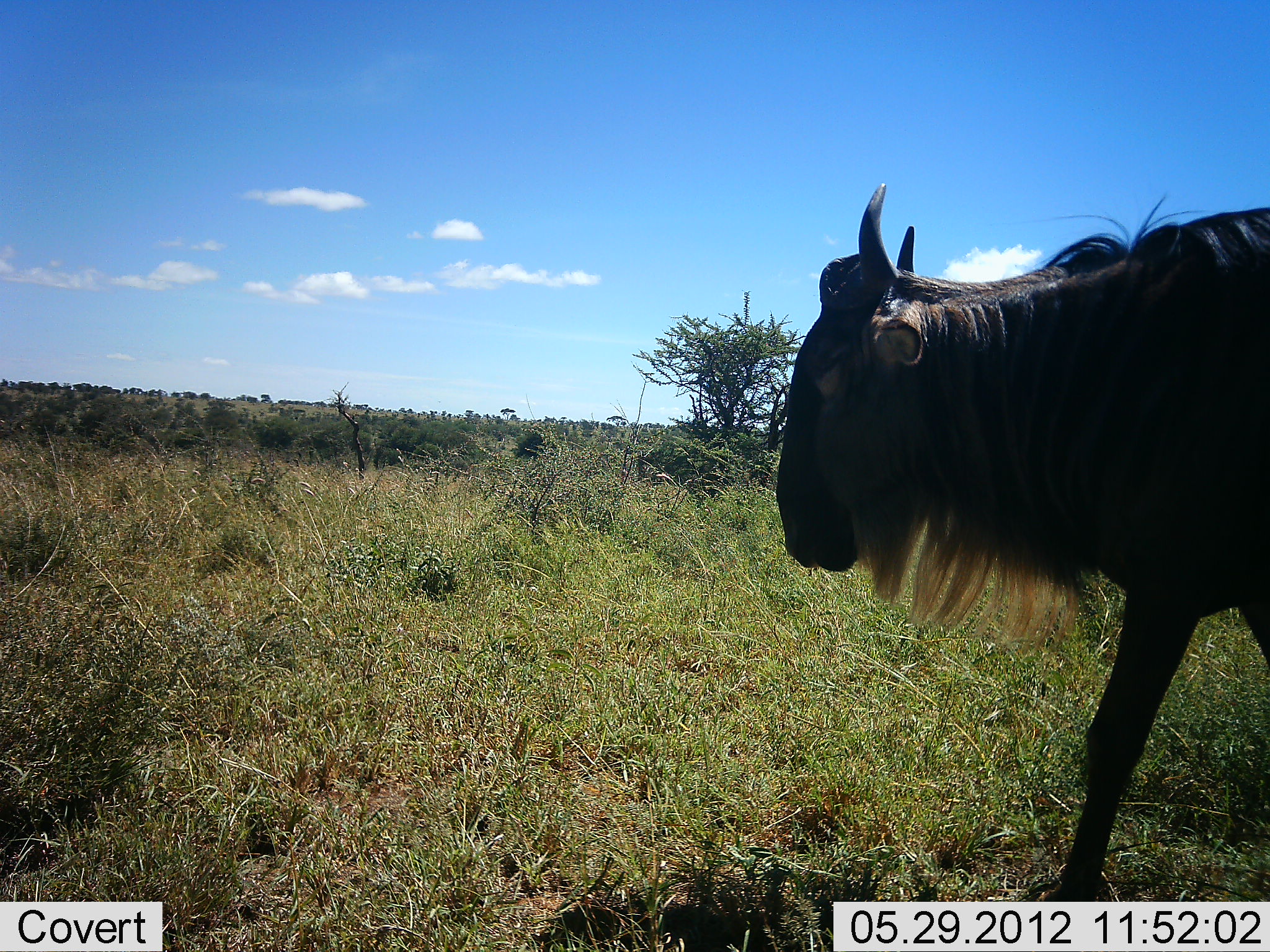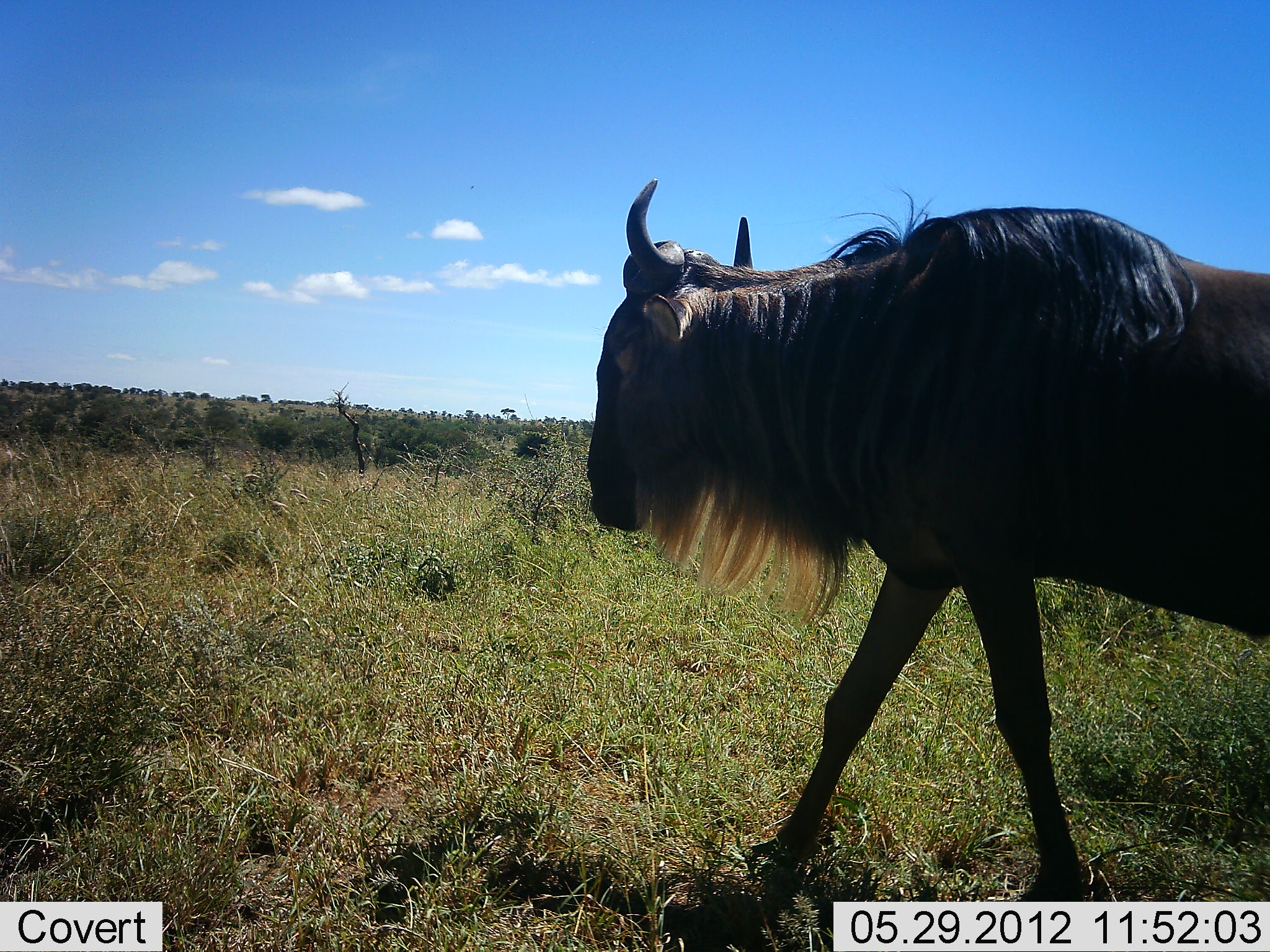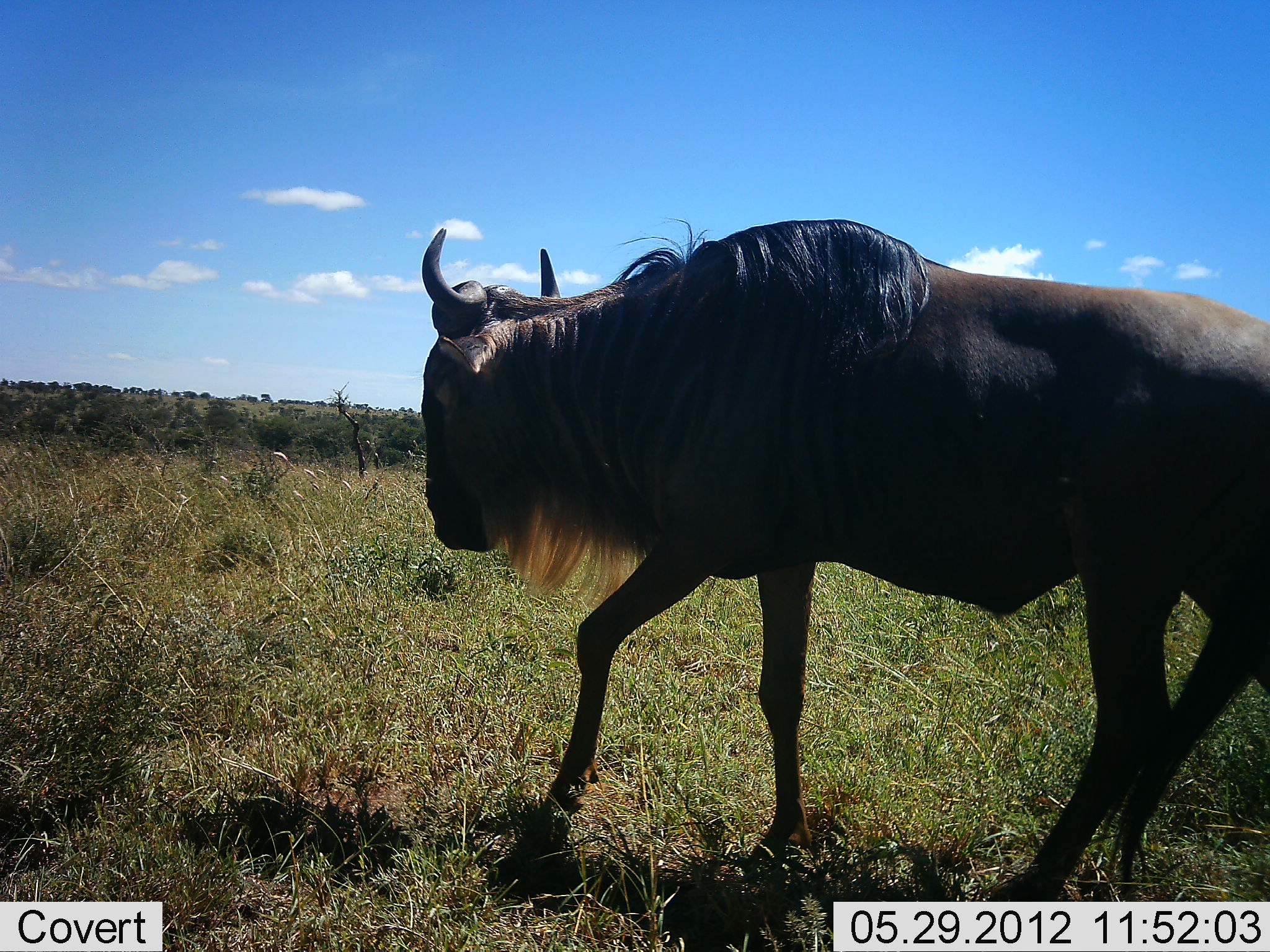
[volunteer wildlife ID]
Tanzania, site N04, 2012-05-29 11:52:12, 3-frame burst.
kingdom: Animalia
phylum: Chordata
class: Mammalia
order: Artiodactyla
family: Bovidae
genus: Connochaetes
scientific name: Connochaetes taurinus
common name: blue wildebeest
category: wildebeest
Wildebeest (blue wildebeest) (Connochaetes taurinus), count 1. Behavior (volunteer vote fractions): standing 0%, resting 0%, moving 100%, interacting 0%. Young present (vote fraction): 0%. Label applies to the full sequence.